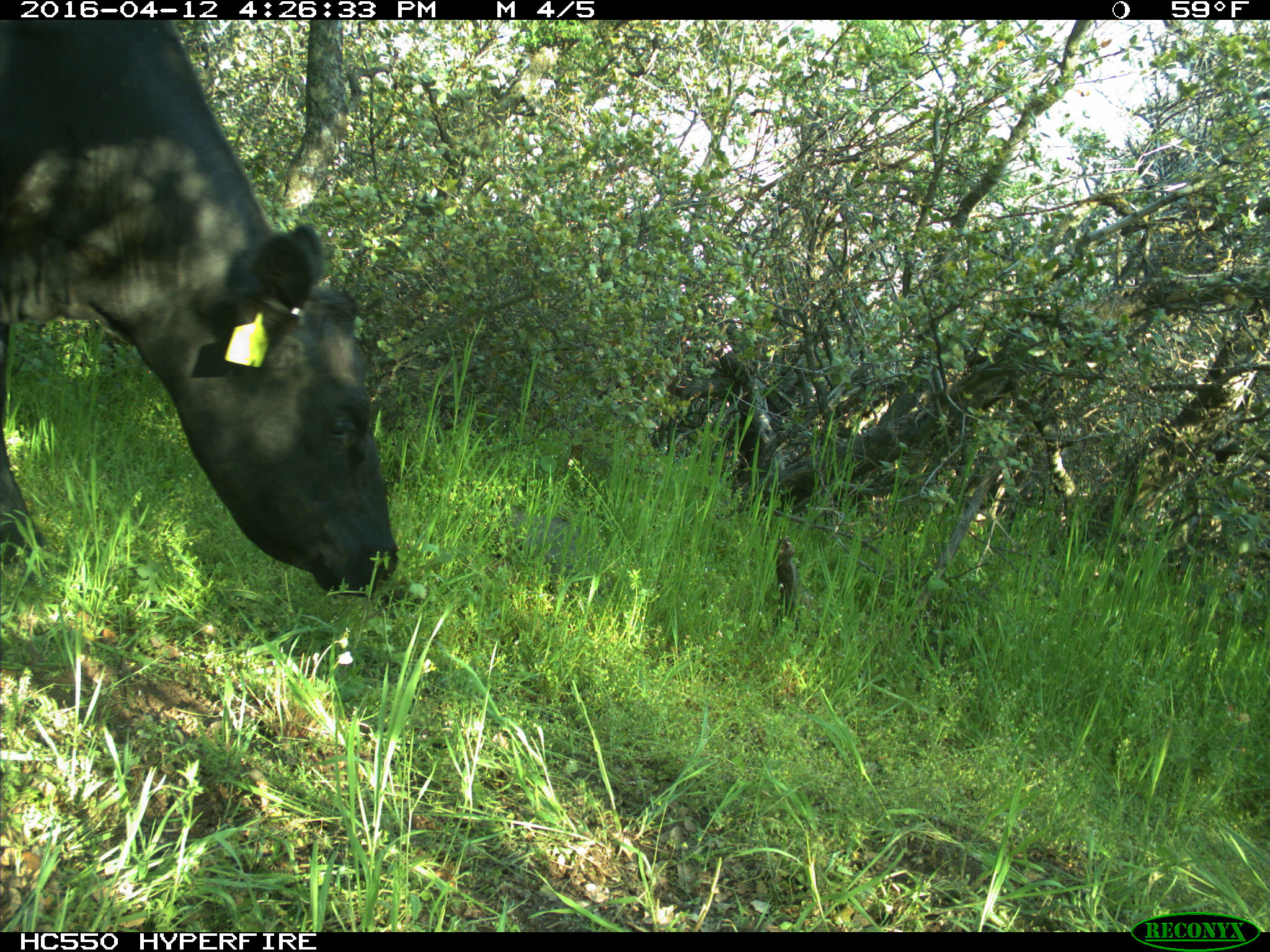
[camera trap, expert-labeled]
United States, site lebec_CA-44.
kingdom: Animalia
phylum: Chordata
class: Mammalia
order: Artiodactyla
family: Bovidae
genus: Bos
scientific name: Bos taurus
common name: domestic cow